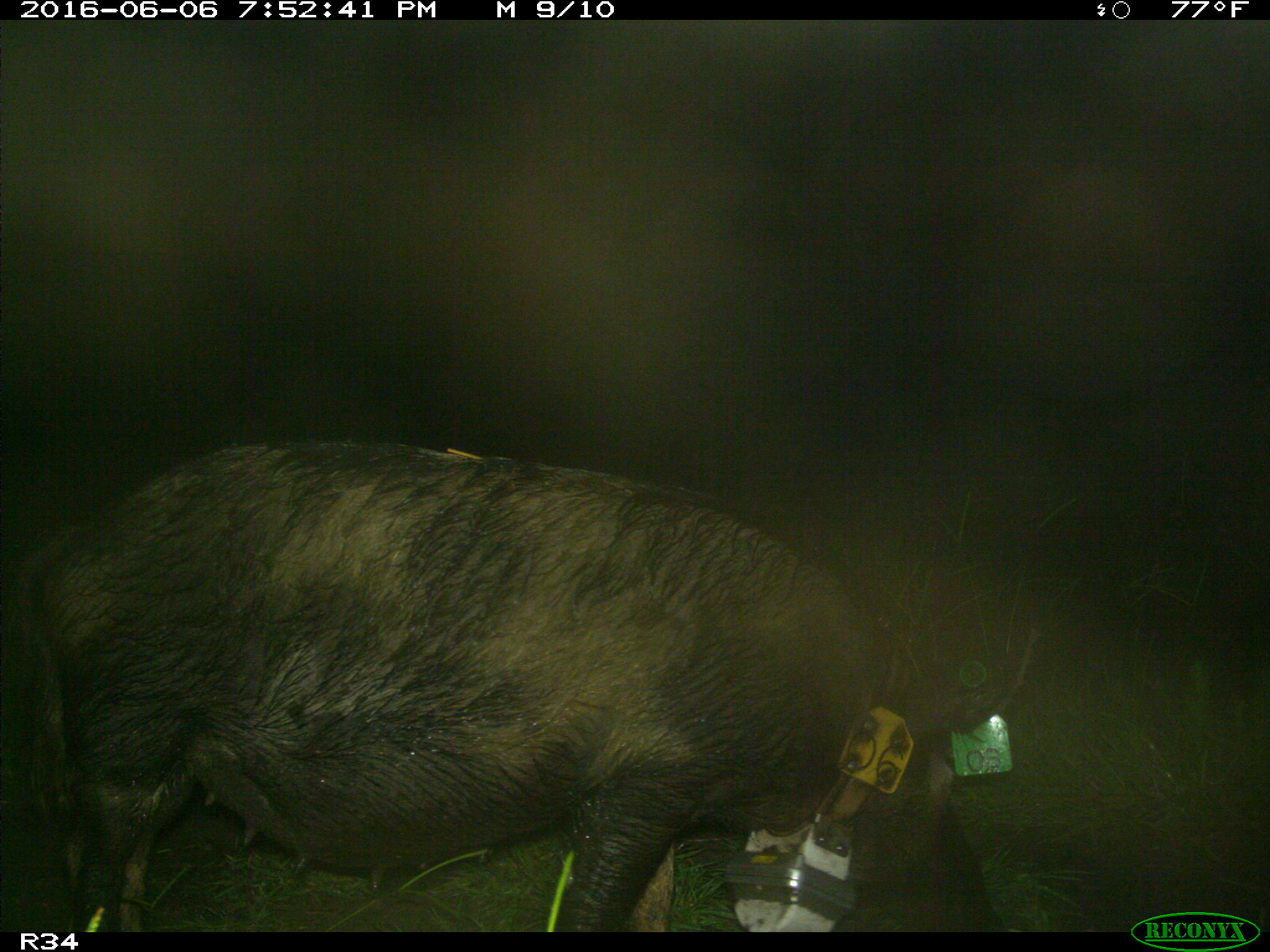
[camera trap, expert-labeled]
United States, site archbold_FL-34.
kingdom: Animalia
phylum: Chordata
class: Mammalia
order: Artiodactyla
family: Suidae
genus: Sus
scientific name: Sus scrofa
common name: wild boar